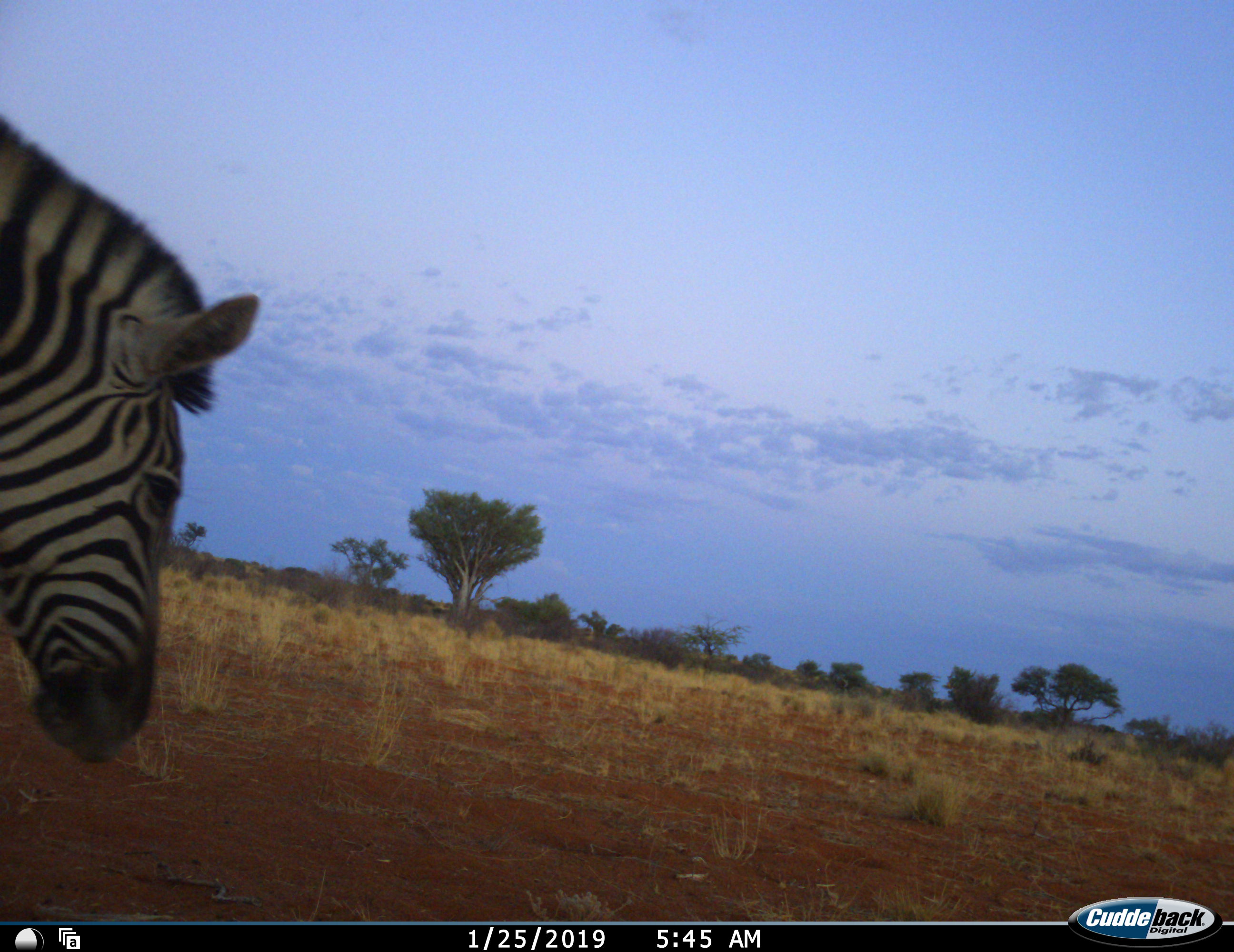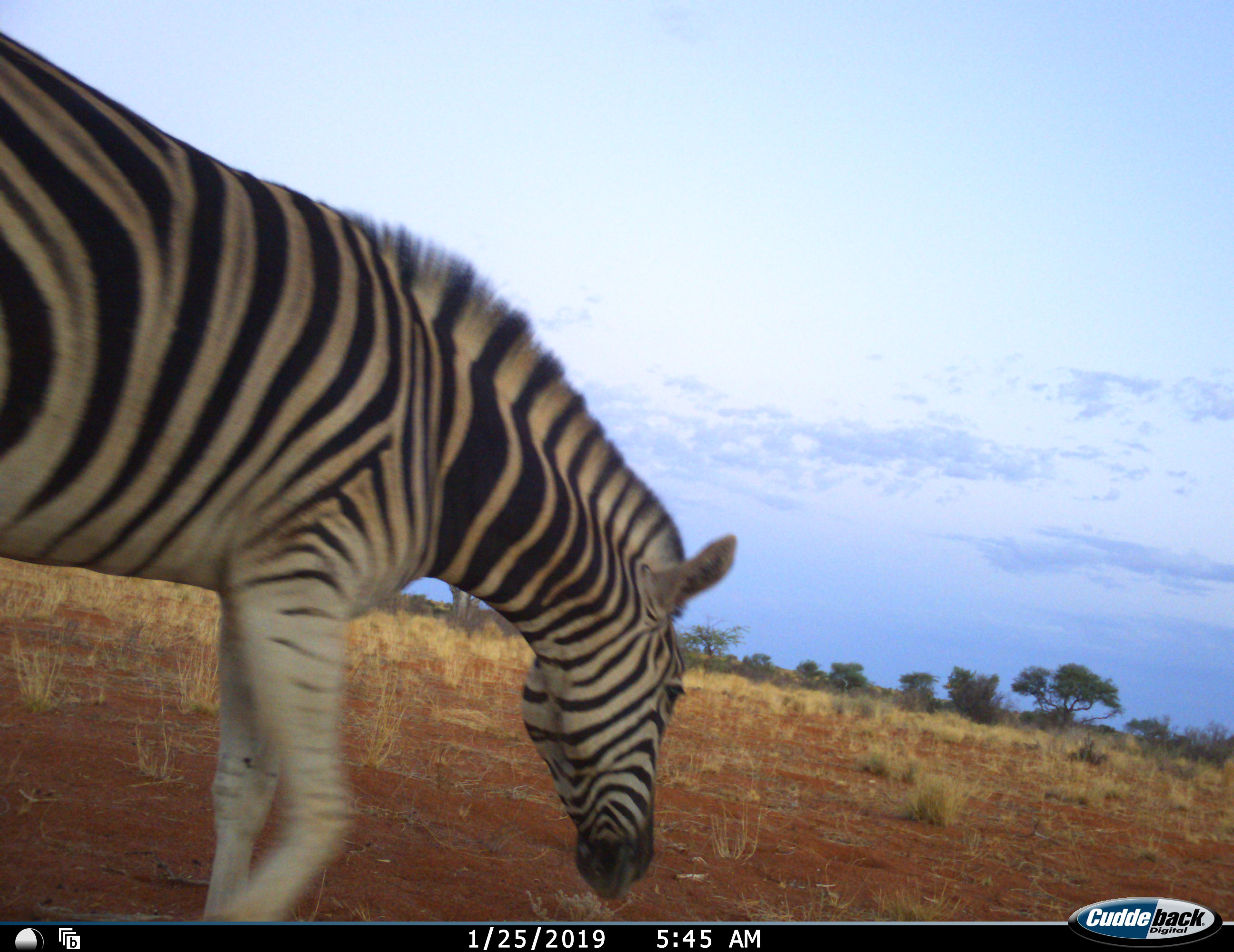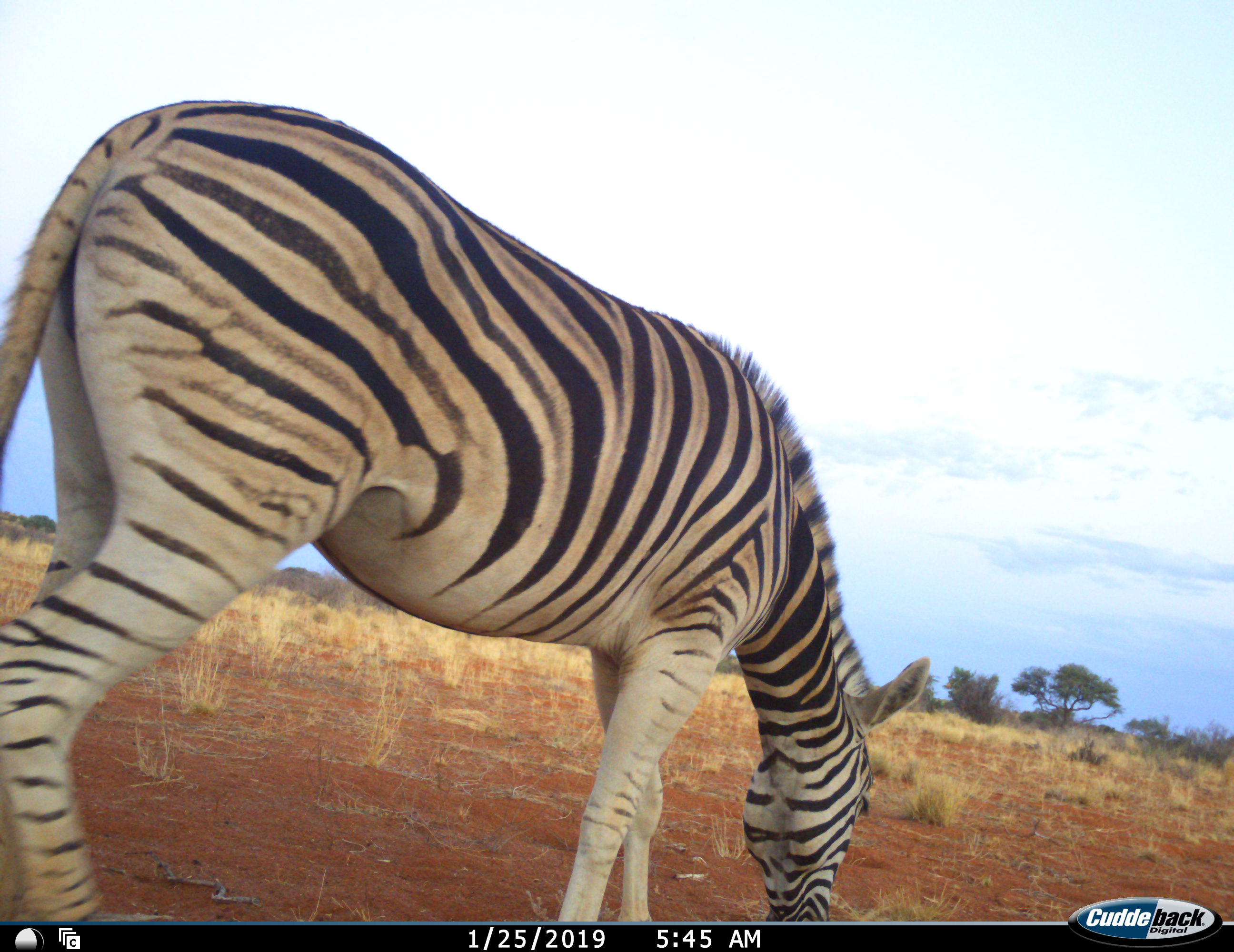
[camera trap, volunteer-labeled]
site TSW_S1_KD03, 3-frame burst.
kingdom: Animalia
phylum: Chordata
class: Mammalia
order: Perissodactyla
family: Equidae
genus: Equus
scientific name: Equus quagga burchellii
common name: burchell's zebra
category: zebraburchells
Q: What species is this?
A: Zebraburchells (burchell's zebra) (Equus quagga burchellii).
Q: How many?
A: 1.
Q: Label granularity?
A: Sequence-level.